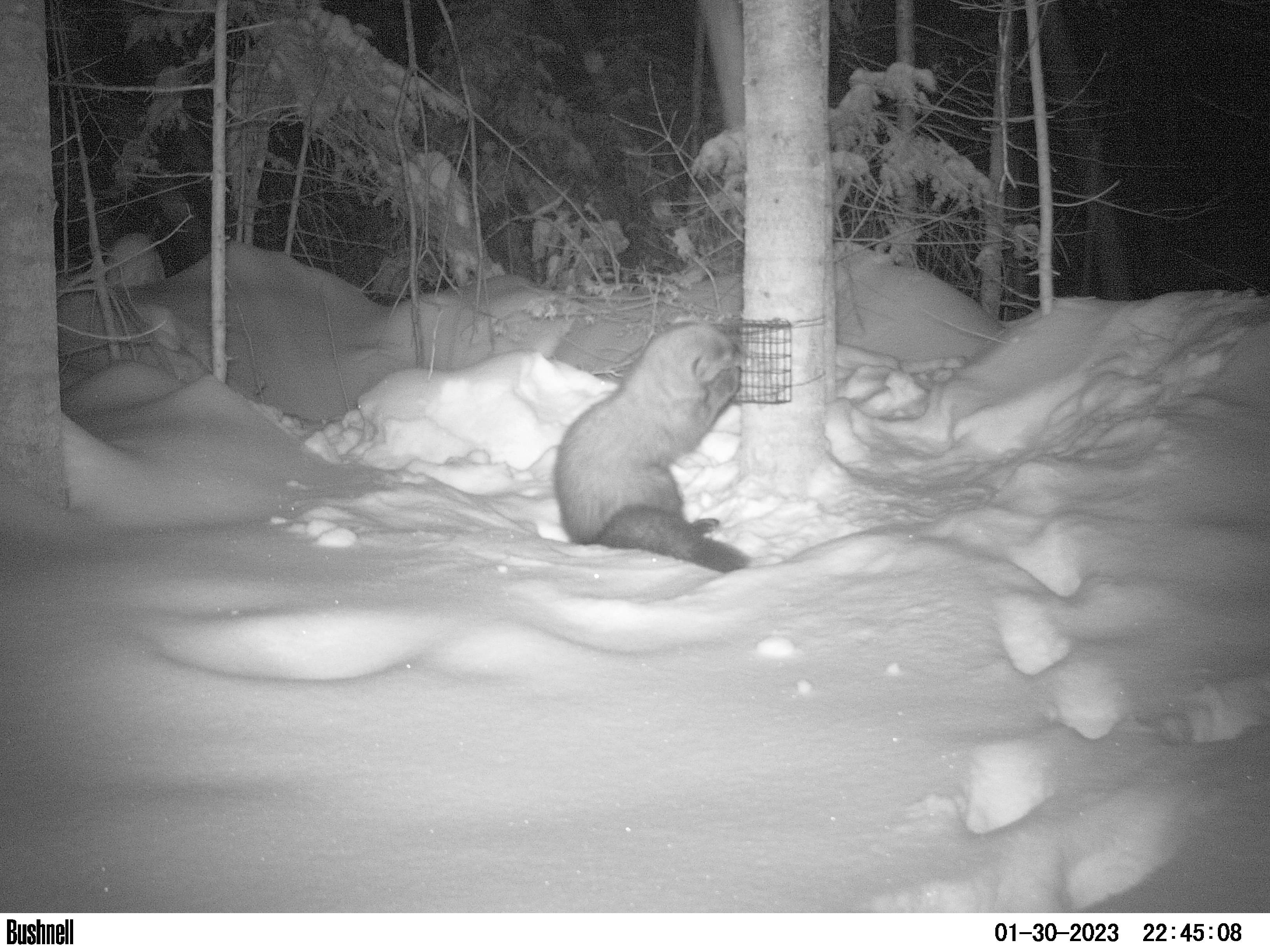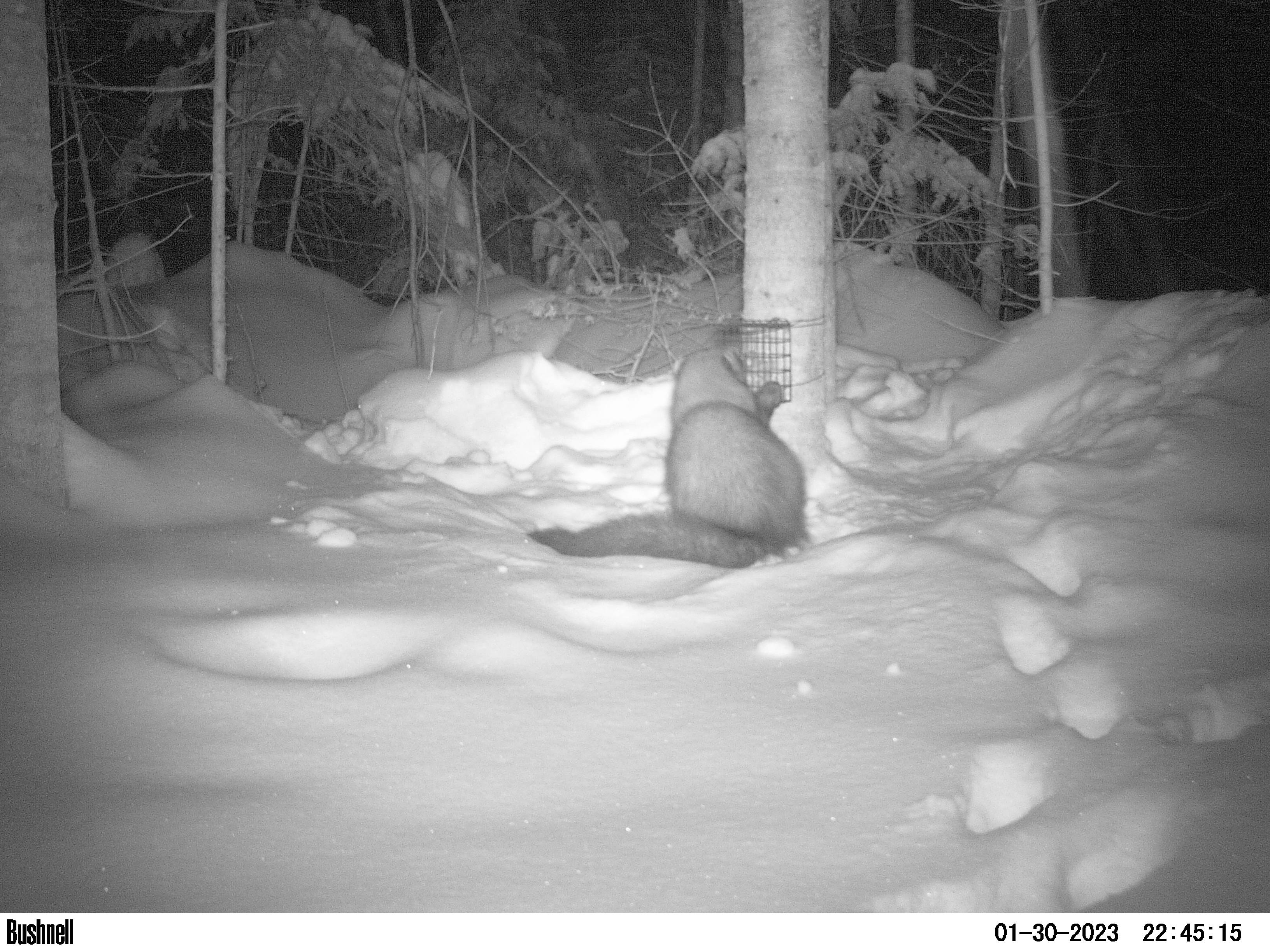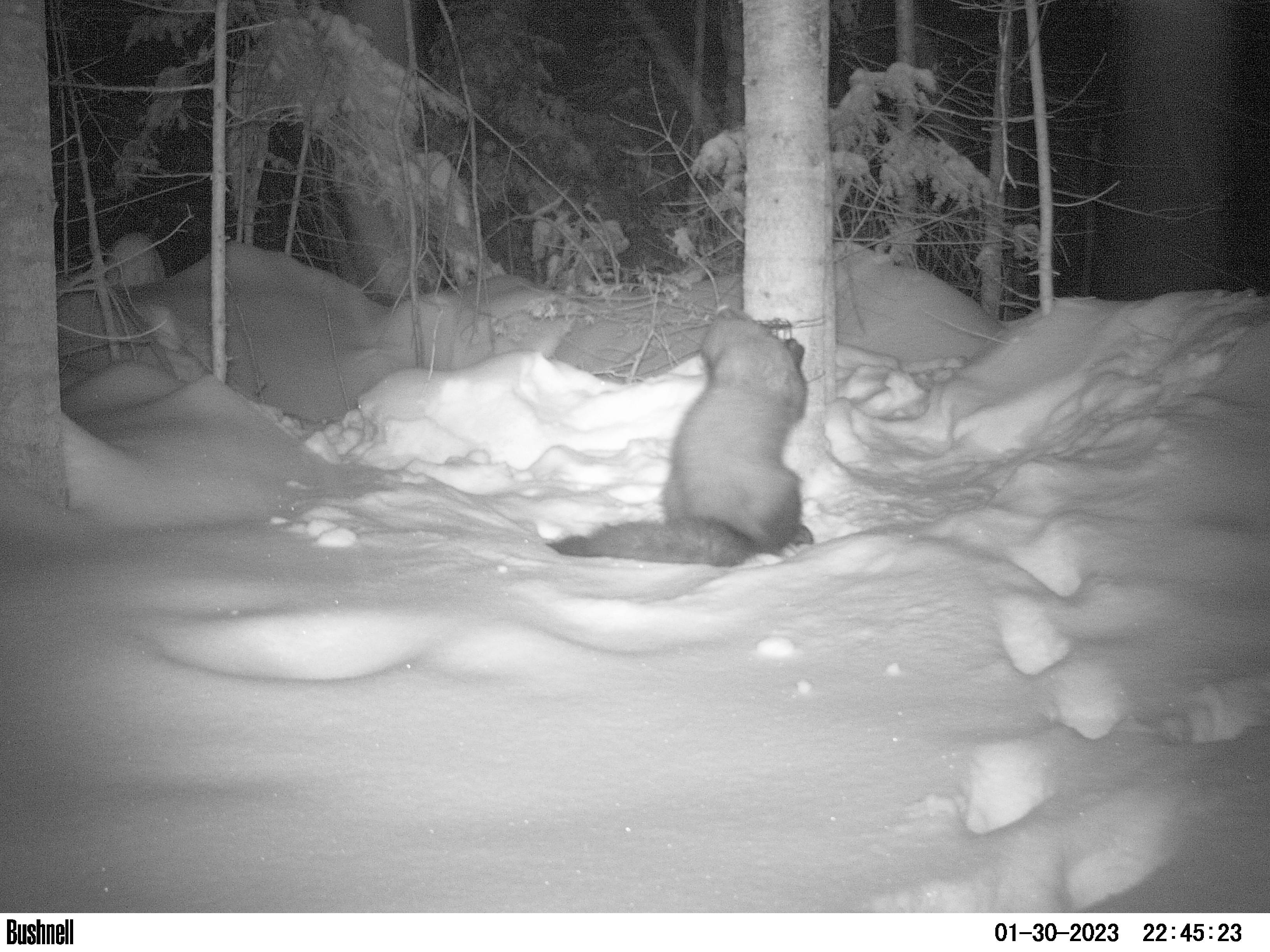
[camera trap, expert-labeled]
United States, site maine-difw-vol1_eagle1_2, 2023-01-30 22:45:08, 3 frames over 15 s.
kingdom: Animalia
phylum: Chordata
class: Mammalia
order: Carnivora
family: Mustelidae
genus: Pekania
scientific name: Pekania pennanti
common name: fisher